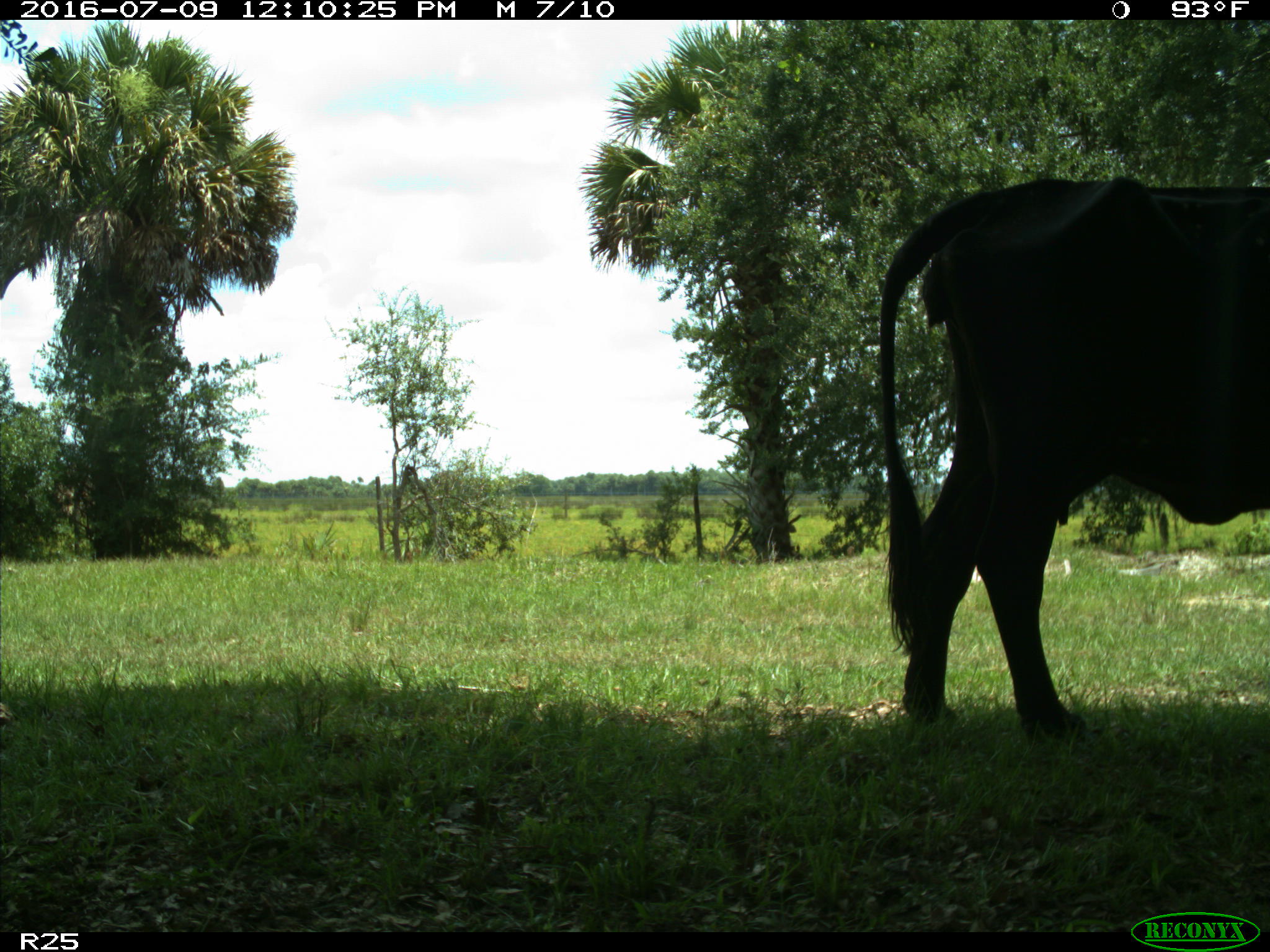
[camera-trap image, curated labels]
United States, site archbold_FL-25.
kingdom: Animalia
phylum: Chordata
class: Mammalia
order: Artiodactyla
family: Bovidae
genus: Bos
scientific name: Bos taurus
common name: domestic cow